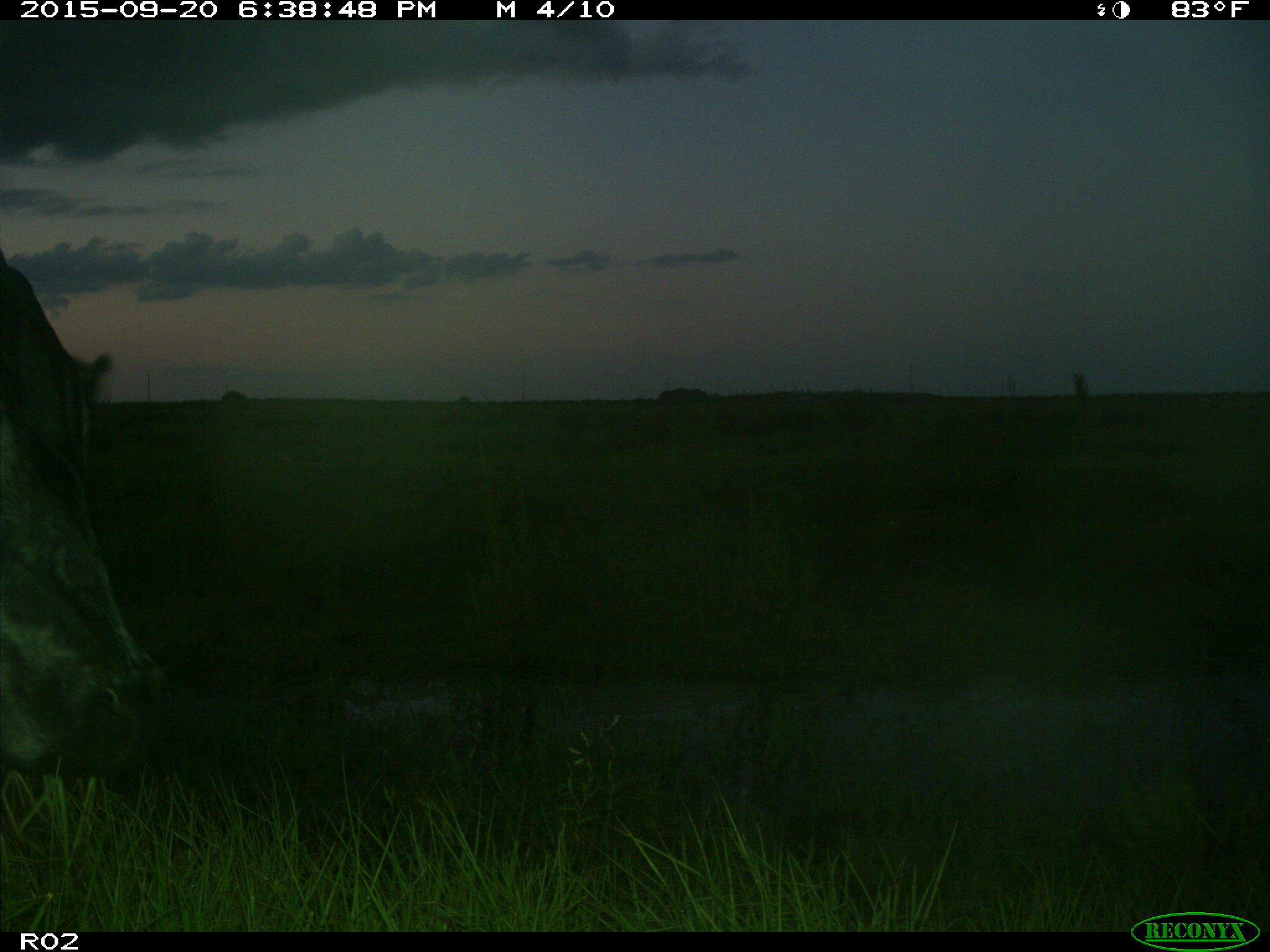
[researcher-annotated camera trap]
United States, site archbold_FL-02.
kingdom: Animalia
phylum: Chordata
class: Mammalia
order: Artiodactyla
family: Bovidae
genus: Bos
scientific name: Bos taurus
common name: domestic cow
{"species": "Bos taurus (domestic cow)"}